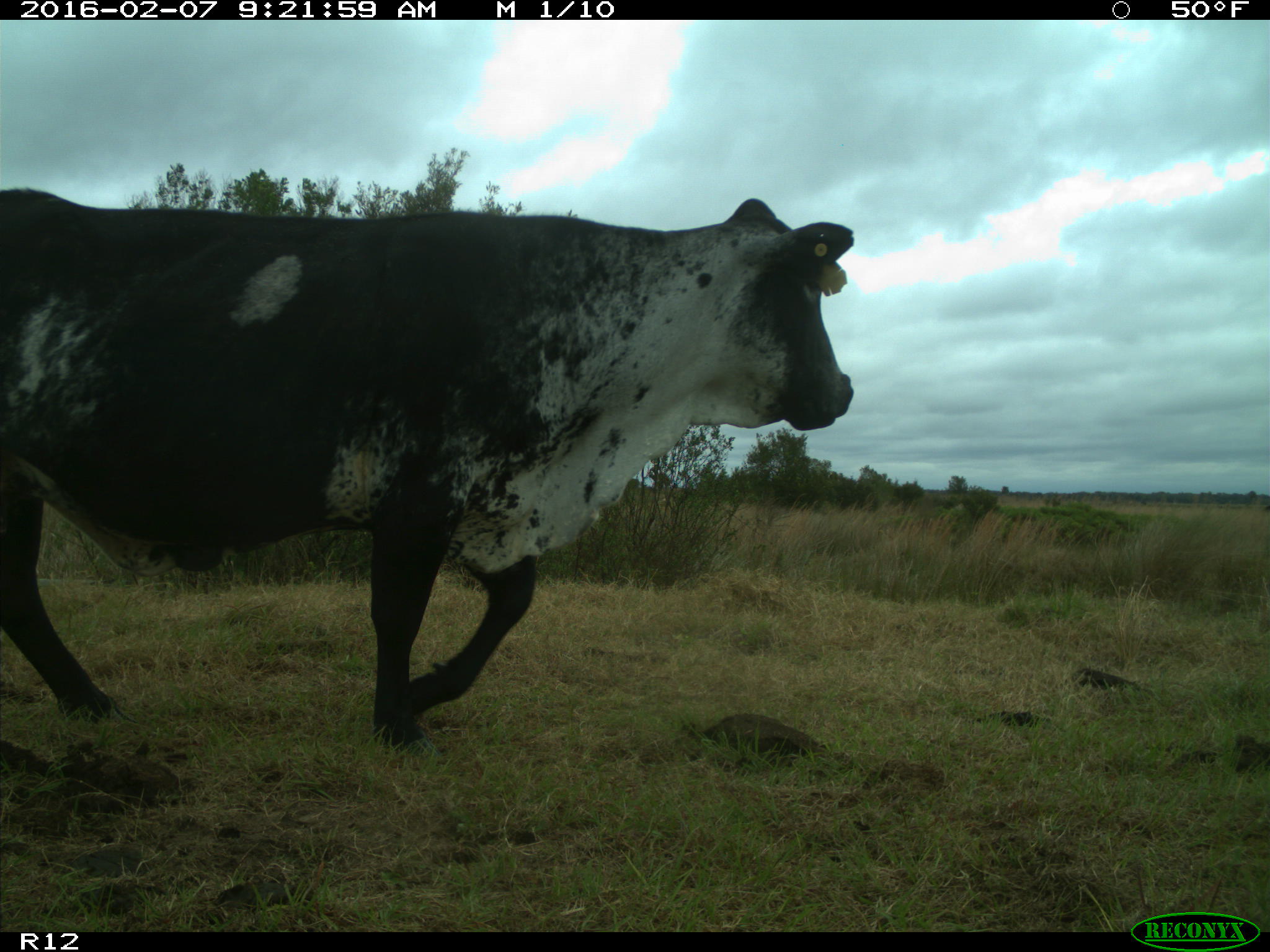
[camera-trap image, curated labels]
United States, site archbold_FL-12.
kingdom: Animalia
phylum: Chordata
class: Mammalia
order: Artiodactyla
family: Bovidae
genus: Bos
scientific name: Bos taurus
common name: domestic cow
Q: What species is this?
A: Bos taurus (domestic cow).